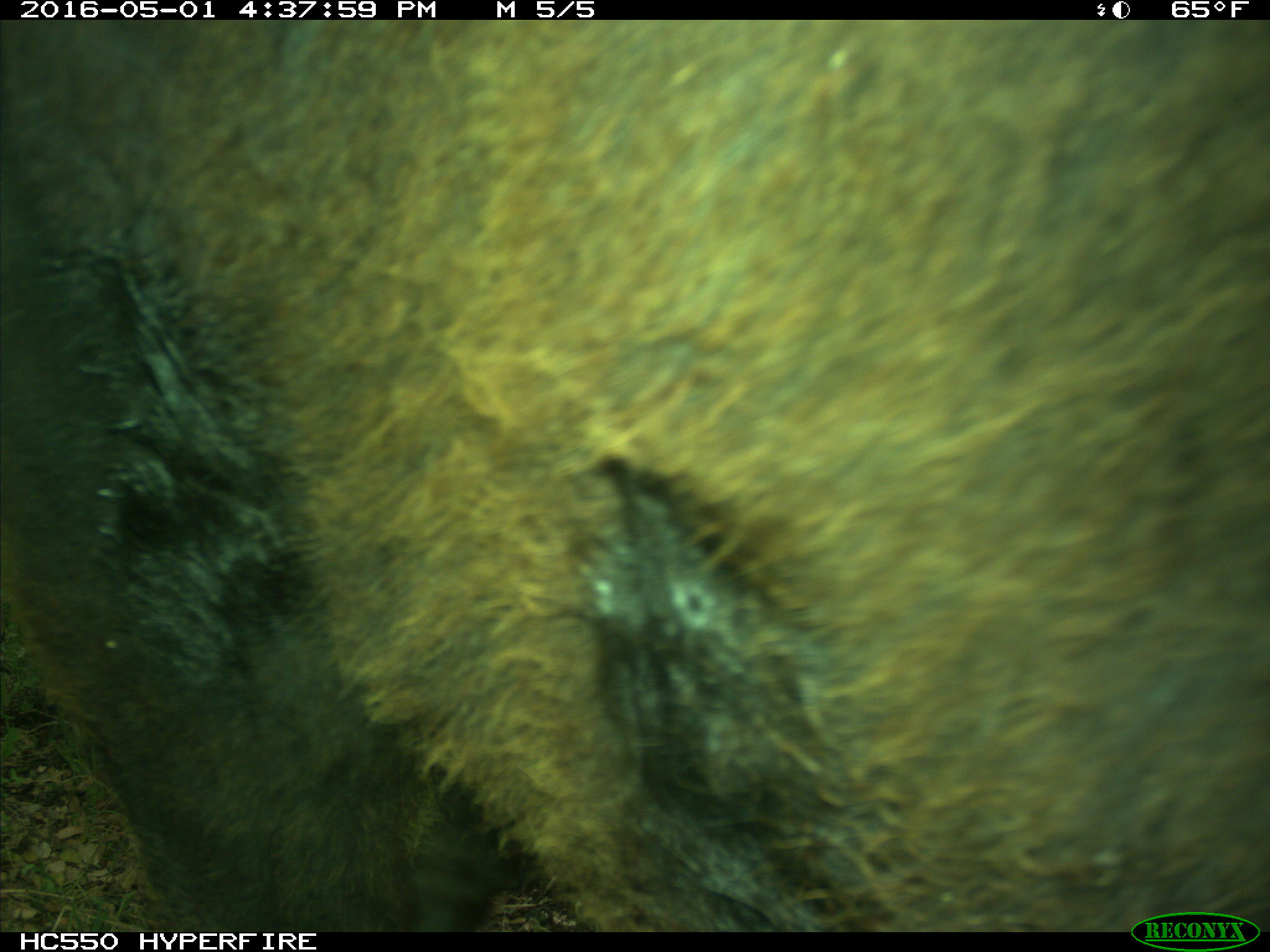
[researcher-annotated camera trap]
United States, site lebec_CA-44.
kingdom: Animalia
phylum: Chordata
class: Mammalia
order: Artiodactyla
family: Bovidae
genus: Bos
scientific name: Bos taurus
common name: domestic cow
Bos taurus (domestic cow).